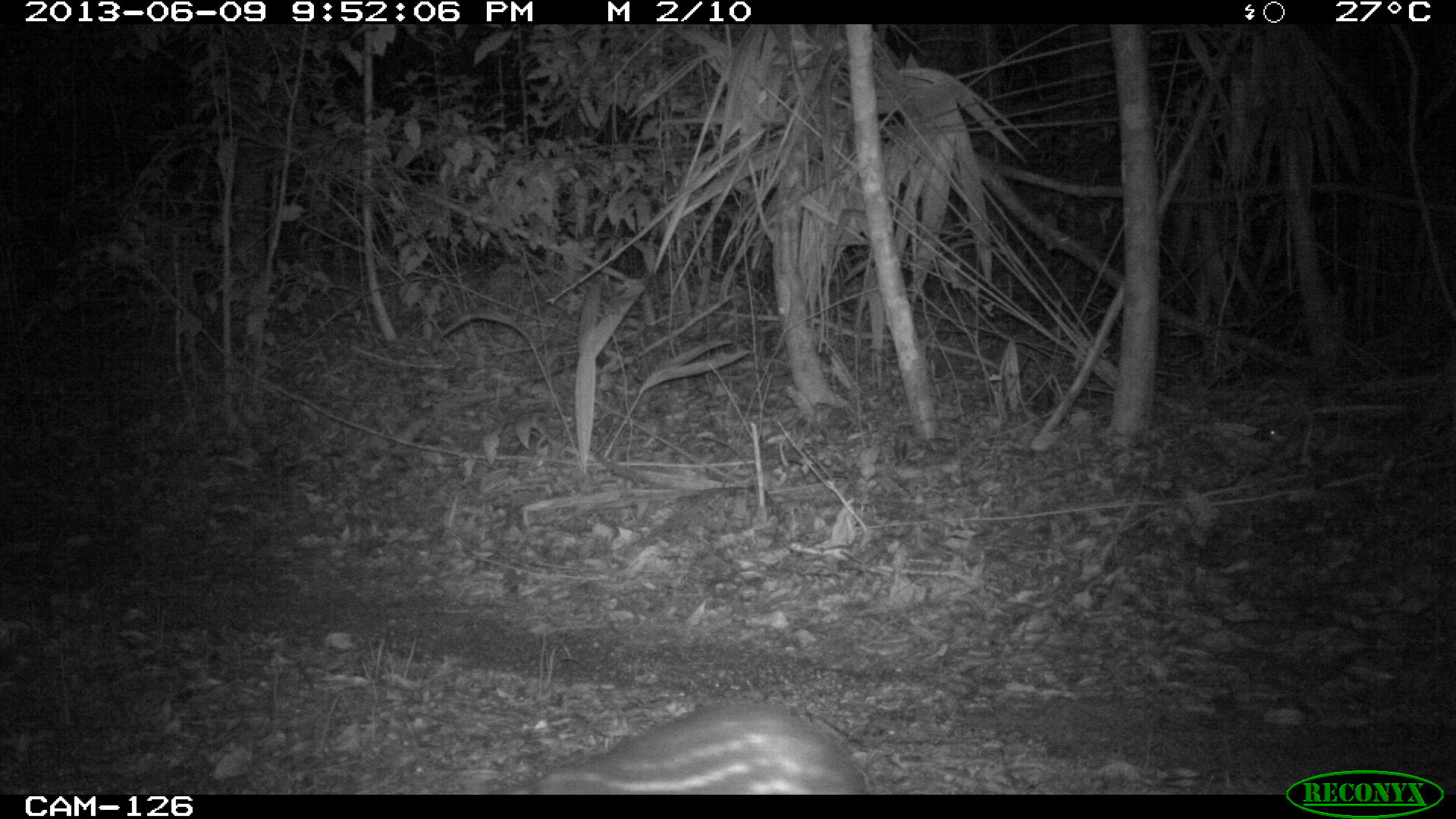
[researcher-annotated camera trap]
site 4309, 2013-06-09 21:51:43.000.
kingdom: Animalia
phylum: Chordata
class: Mammalia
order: Rodentia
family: Cuniculidae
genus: Cuniculus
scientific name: Cuniculus paca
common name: lowland paca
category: agouti paca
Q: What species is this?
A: Agouti paca (lowland paca) (Cuniculus paca).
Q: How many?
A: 1.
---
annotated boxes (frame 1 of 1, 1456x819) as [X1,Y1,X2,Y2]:
agouti paca: [484,694,869,793]